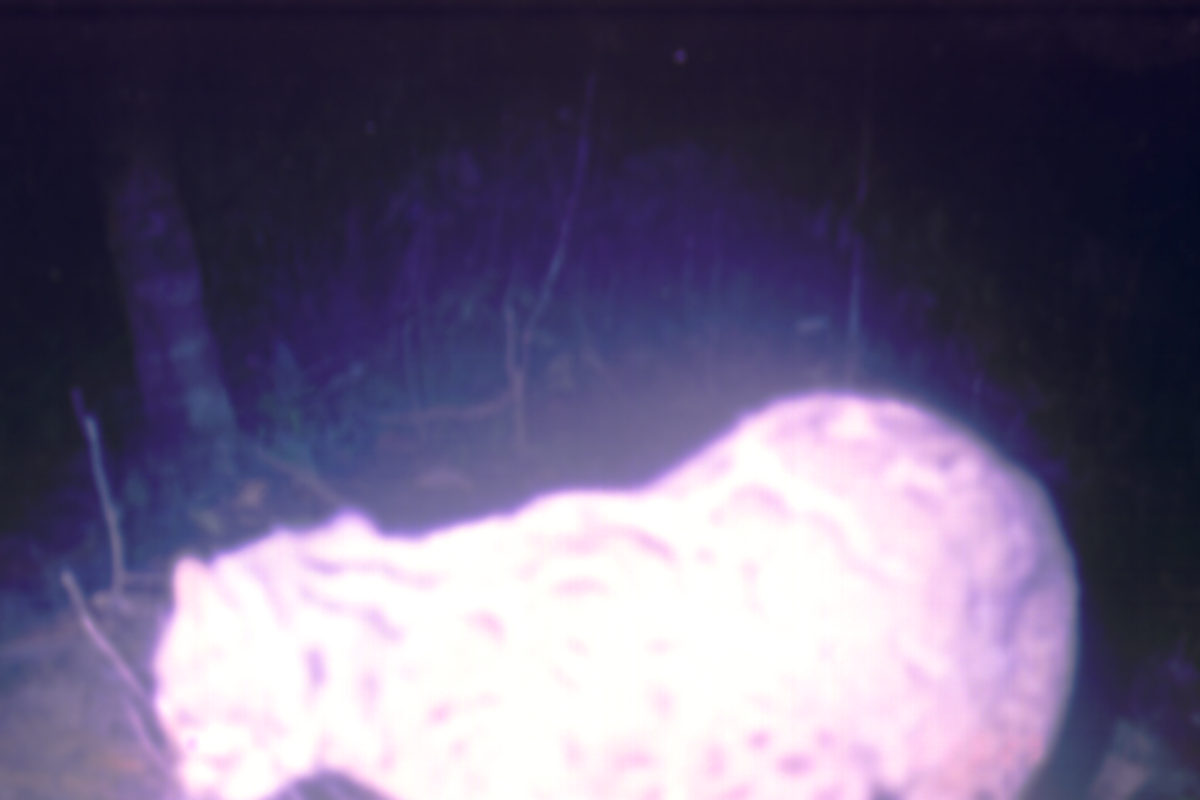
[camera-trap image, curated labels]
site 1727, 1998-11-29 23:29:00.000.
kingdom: Animalia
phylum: Chordata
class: Mammalia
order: Carnivora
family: Felidae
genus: Pardofelis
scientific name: Pardofelis marmorata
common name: marbled cat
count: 1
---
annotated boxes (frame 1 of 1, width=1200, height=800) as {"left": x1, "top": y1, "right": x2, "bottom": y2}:
pardofelis marmorata: {"left": 145, "top": 392, "right": 1082, "bottom": 800}